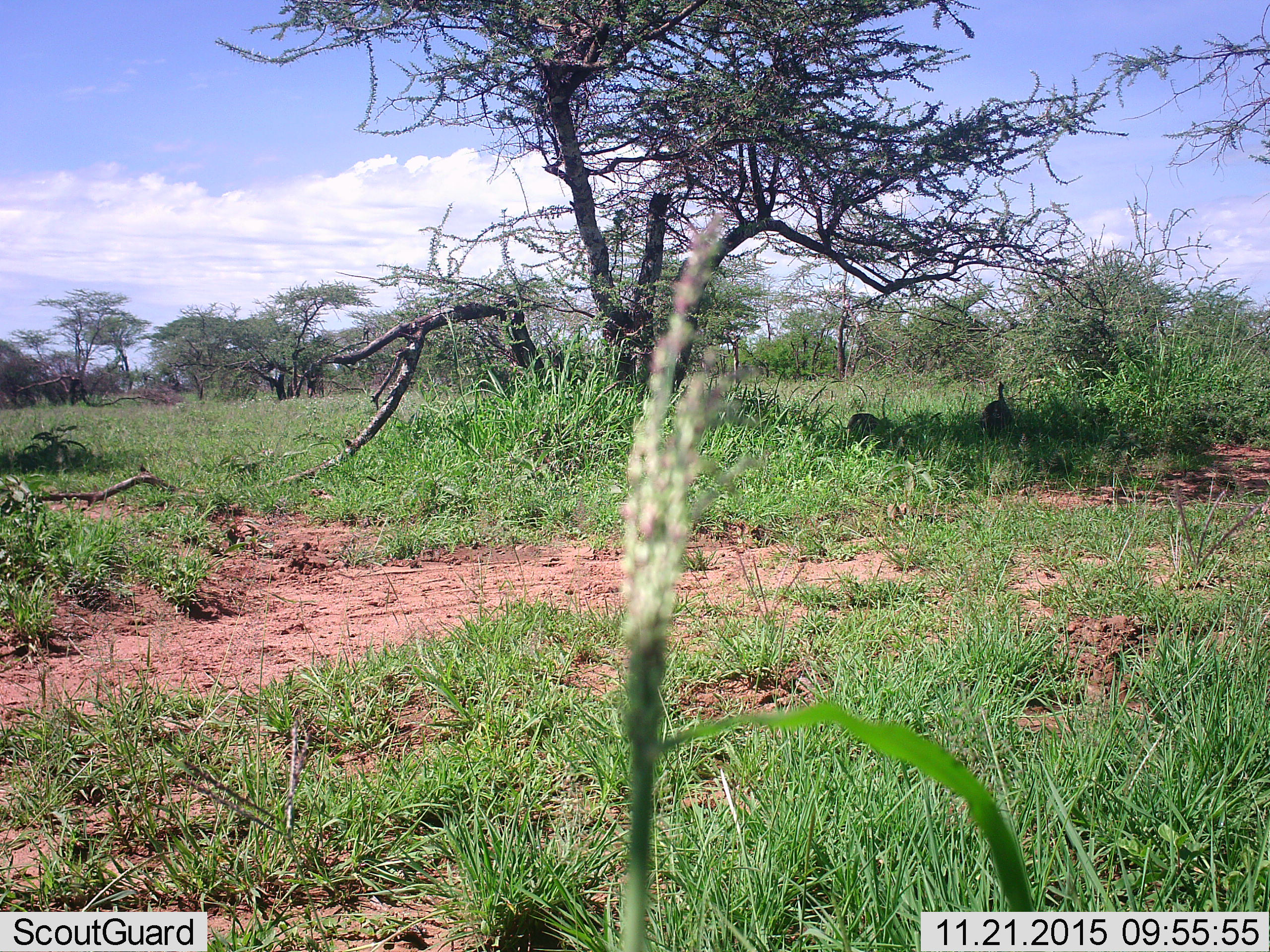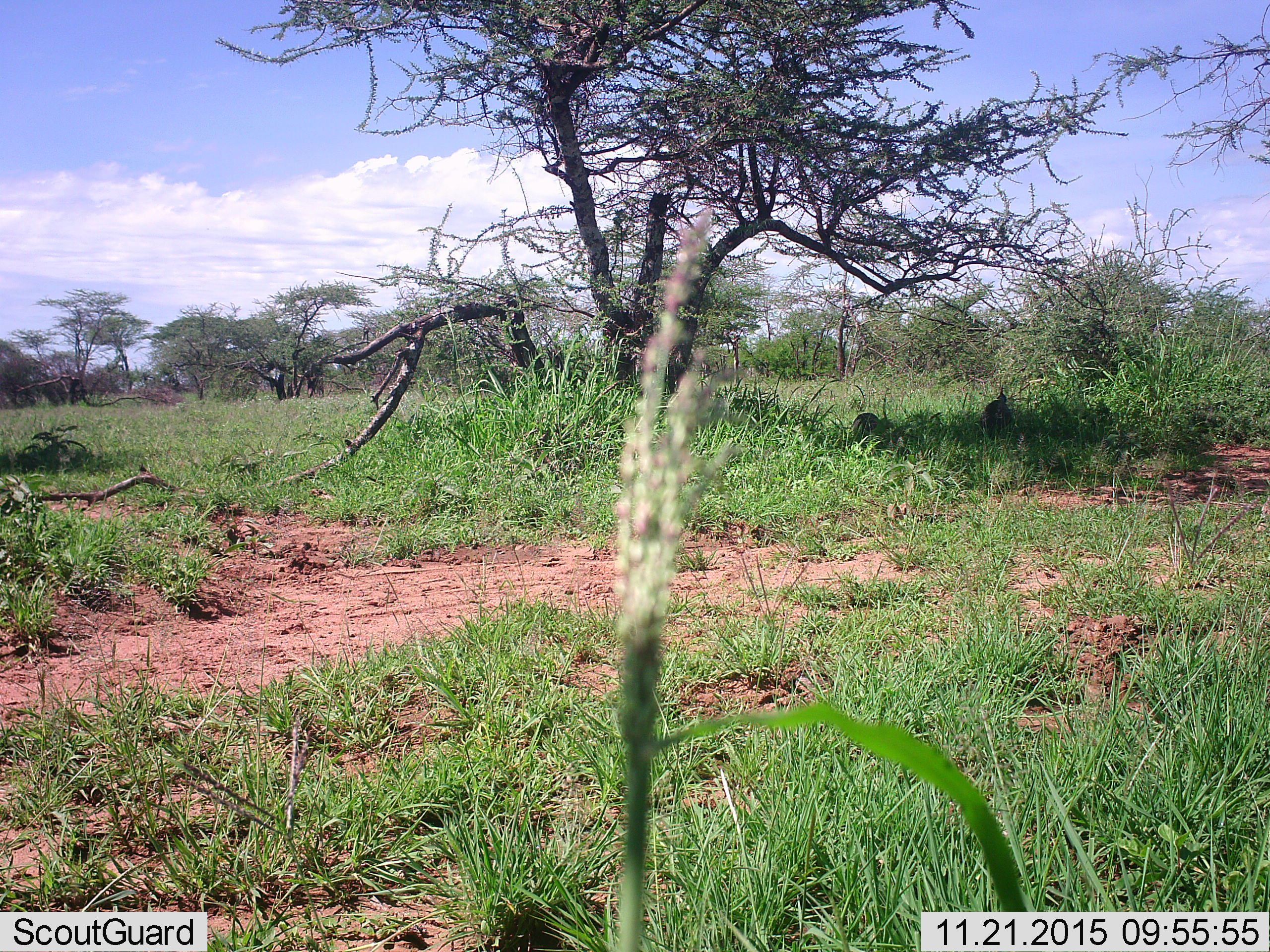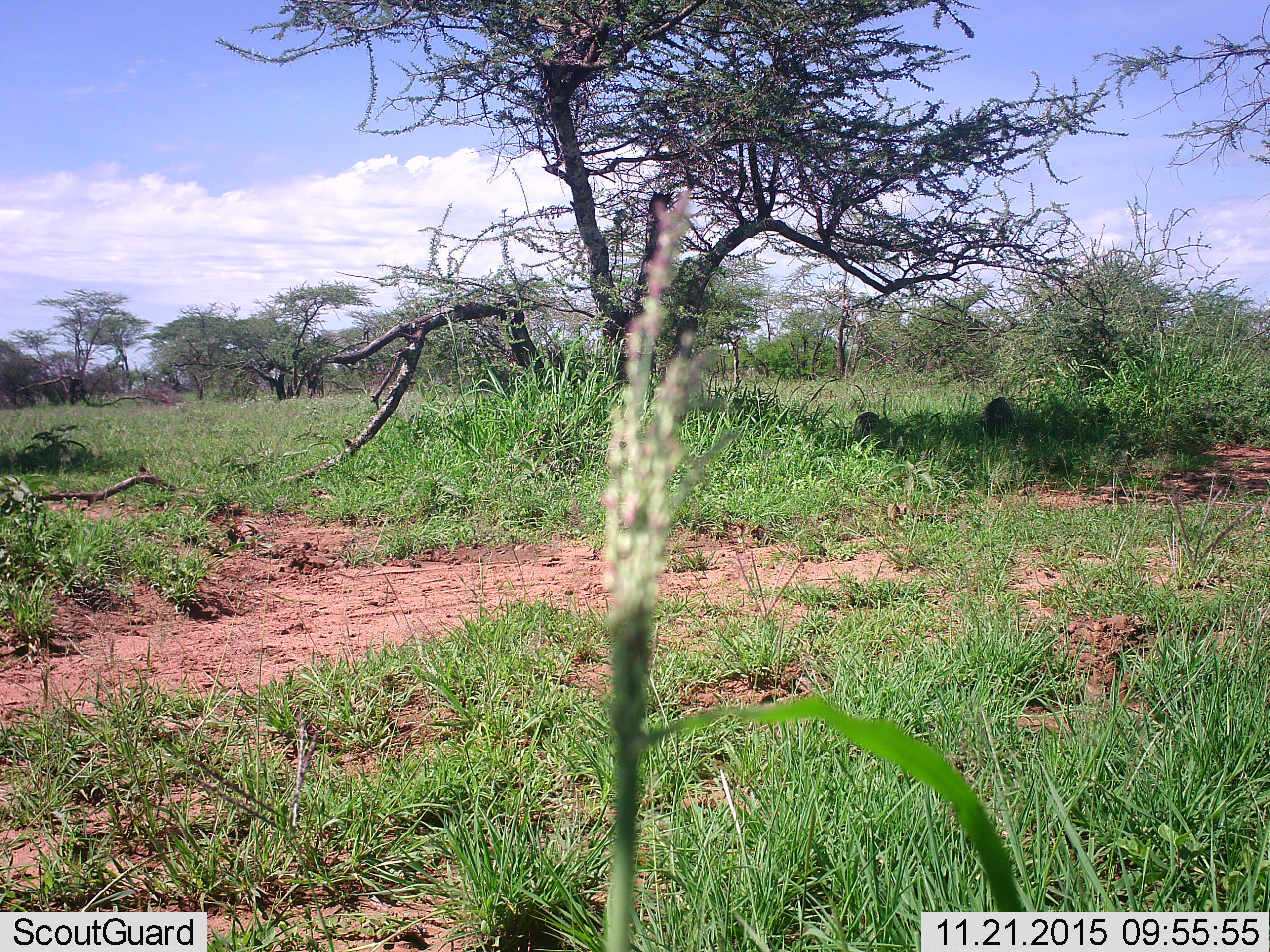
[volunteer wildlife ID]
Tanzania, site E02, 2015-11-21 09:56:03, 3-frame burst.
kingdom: Animalia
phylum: Chordata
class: Aves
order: Galliformes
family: Numididae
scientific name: Numididae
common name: guinea fowl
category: guineafowl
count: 2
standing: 27%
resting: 18%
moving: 27%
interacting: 0%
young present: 0%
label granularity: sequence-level